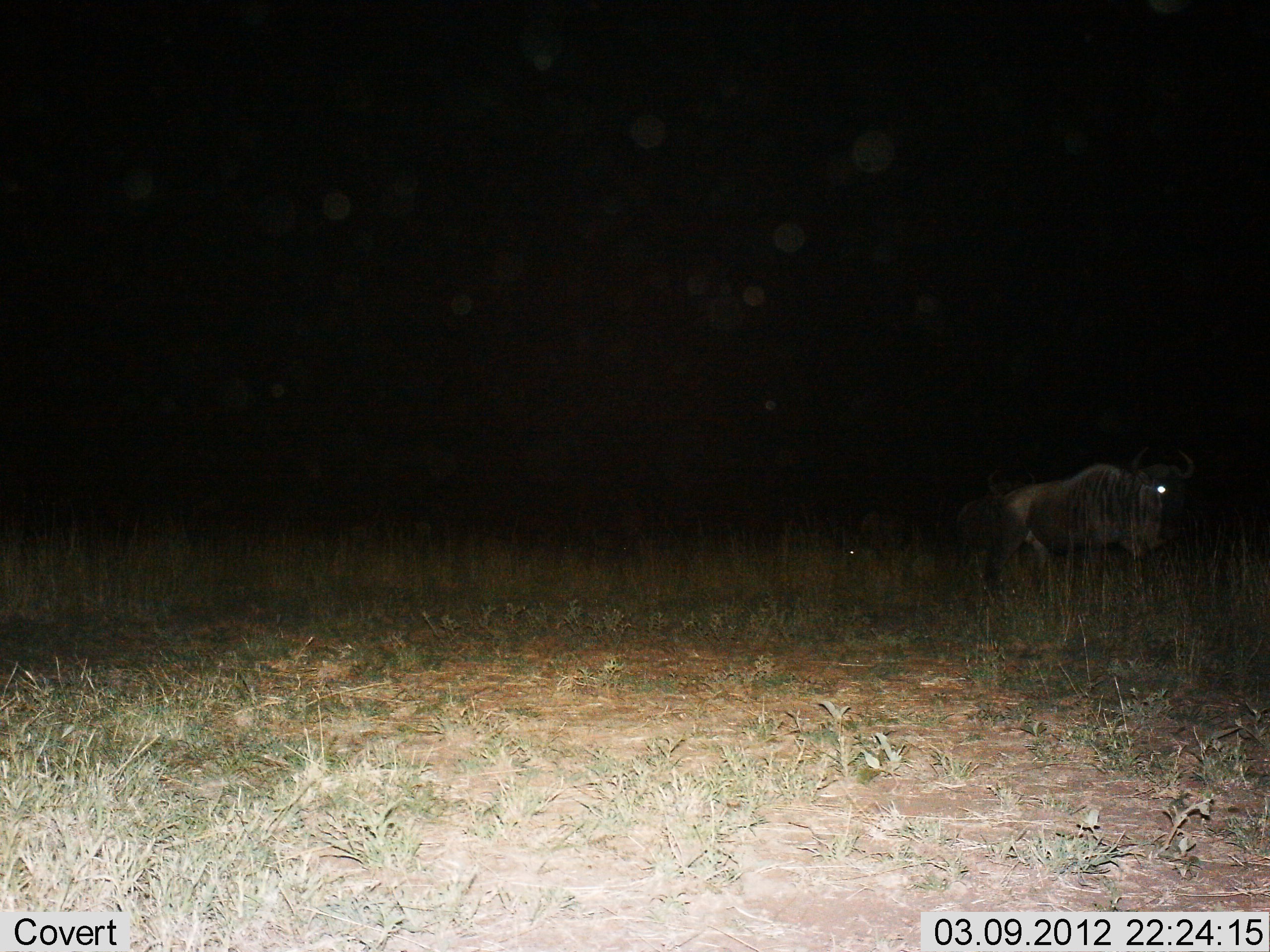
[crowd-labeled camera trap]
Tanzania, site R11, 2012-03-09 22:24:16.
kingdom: Animalia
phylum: Chordata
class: Mammalia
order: Artiodactyla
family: Bovidae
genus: Connochaetes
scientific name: Connochaetes taurinus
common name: blue wildebeest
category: wildebeest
Wildebeest (blue wildebeest) (Connochaetes taurinus), count 1. Behavior (volunteer vote fractions): standing 67%, resting 4%, moving 33%, interacting 0%. Young present (vote fraction): 0%. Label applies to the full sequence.